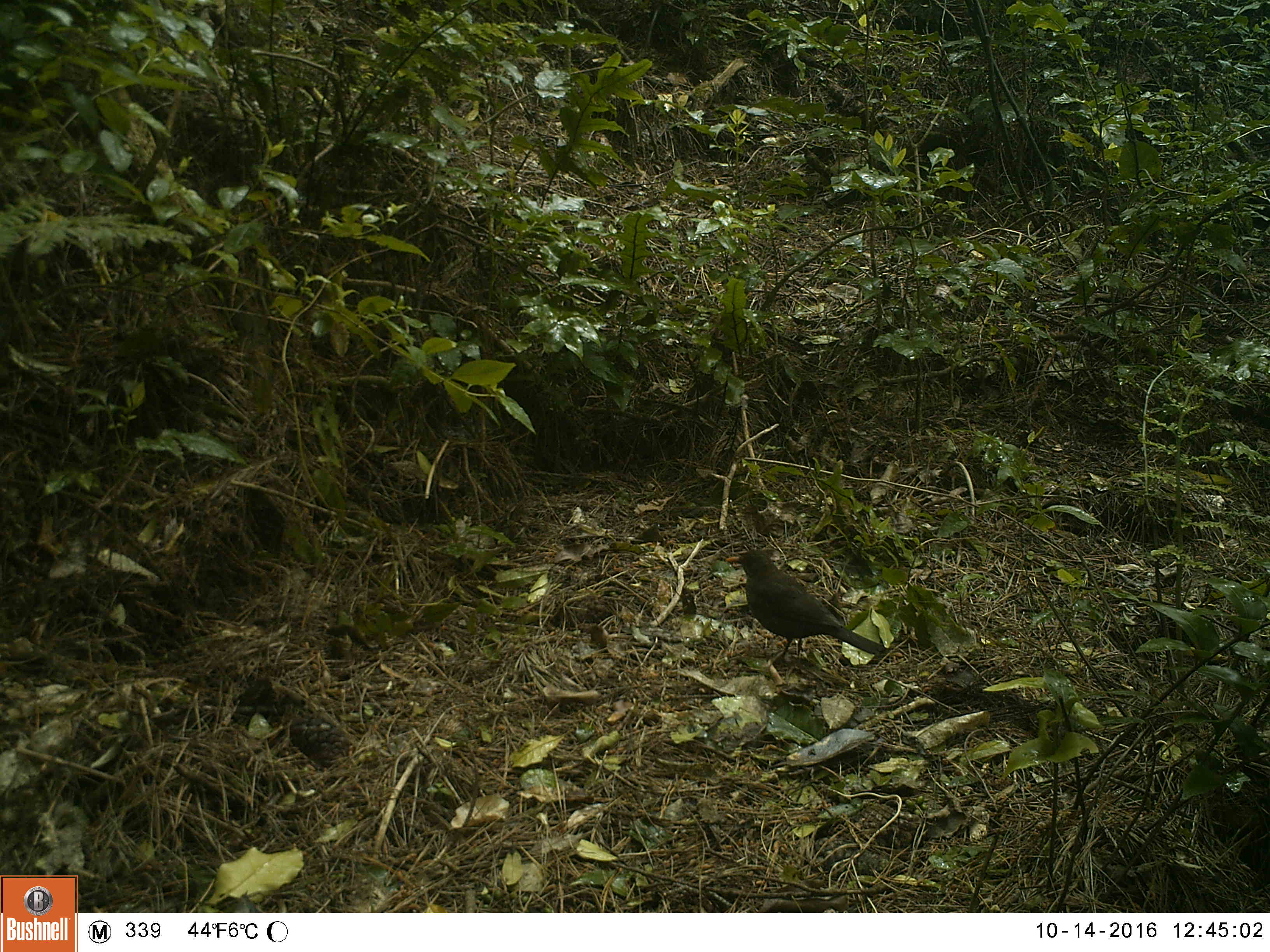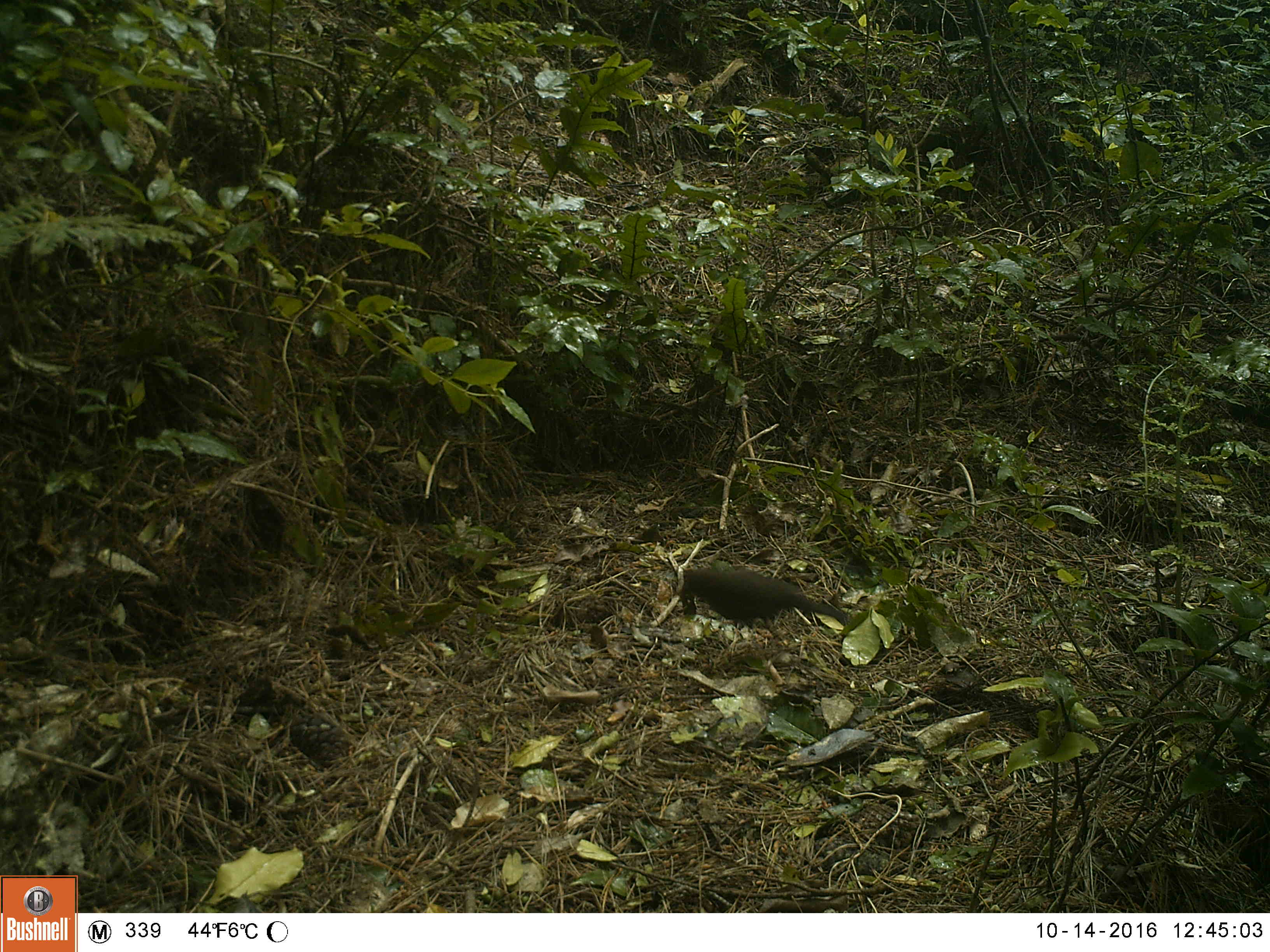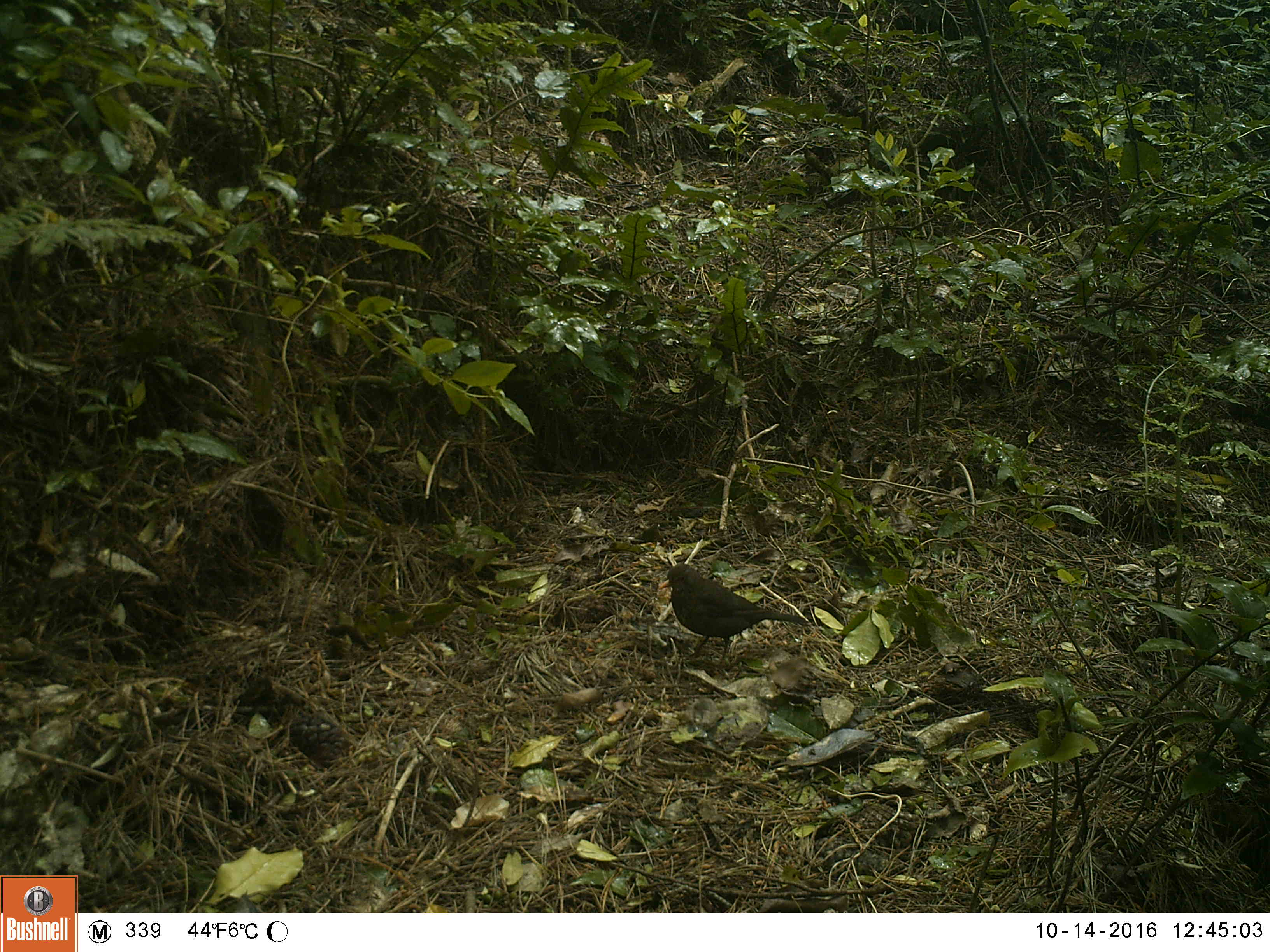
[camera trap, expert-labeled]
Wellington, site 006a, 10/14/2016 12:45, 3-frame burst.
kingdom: Animalia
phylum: Chordata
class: Aves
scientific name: Aves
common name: bird